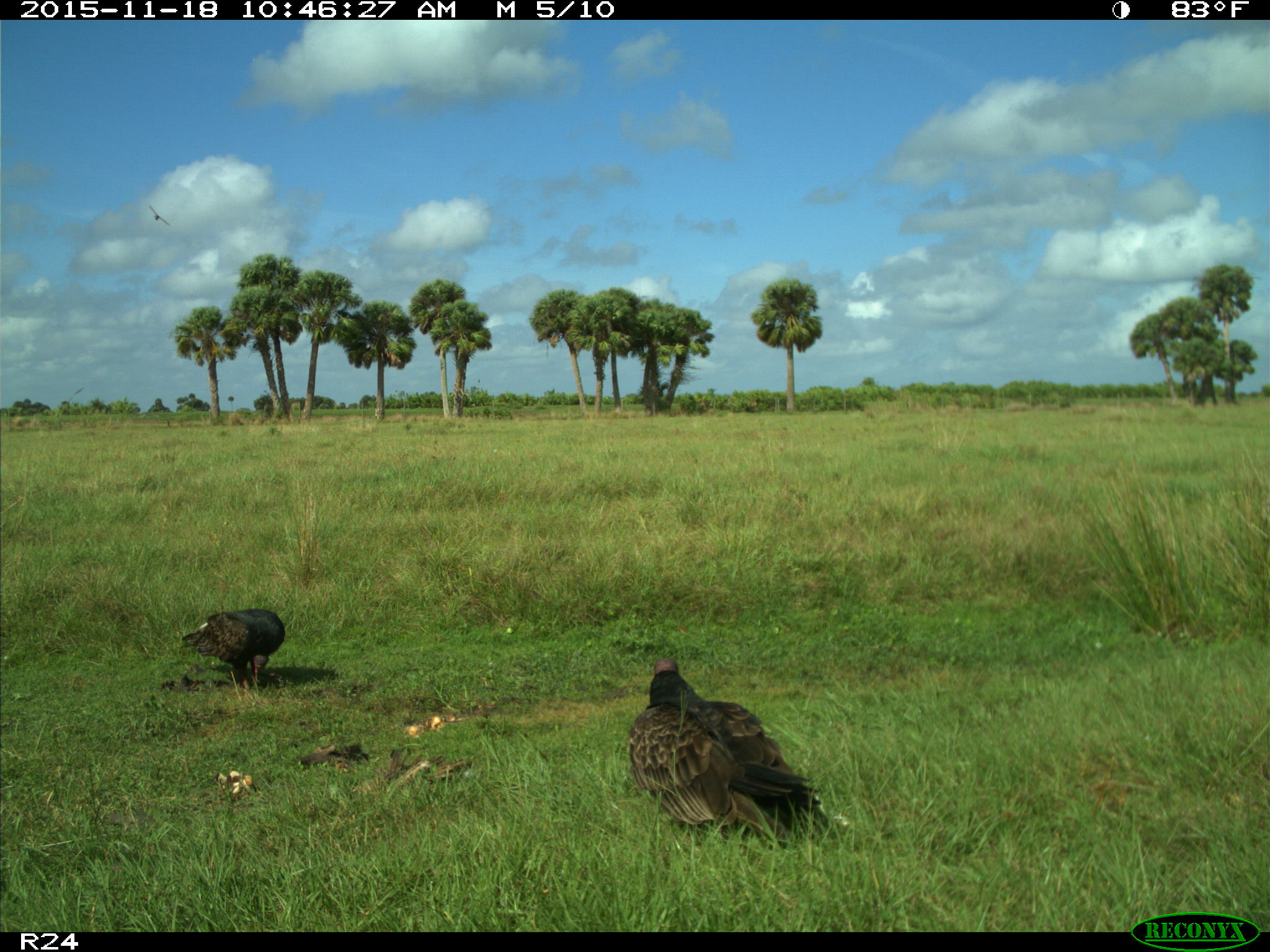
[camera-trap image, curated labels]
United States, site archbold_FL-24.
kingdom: Animalia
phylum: Chordata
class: Aves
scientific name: Aves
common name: birds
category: unidentified bird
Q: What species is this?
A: Unidentified bird (birds) (Aves).